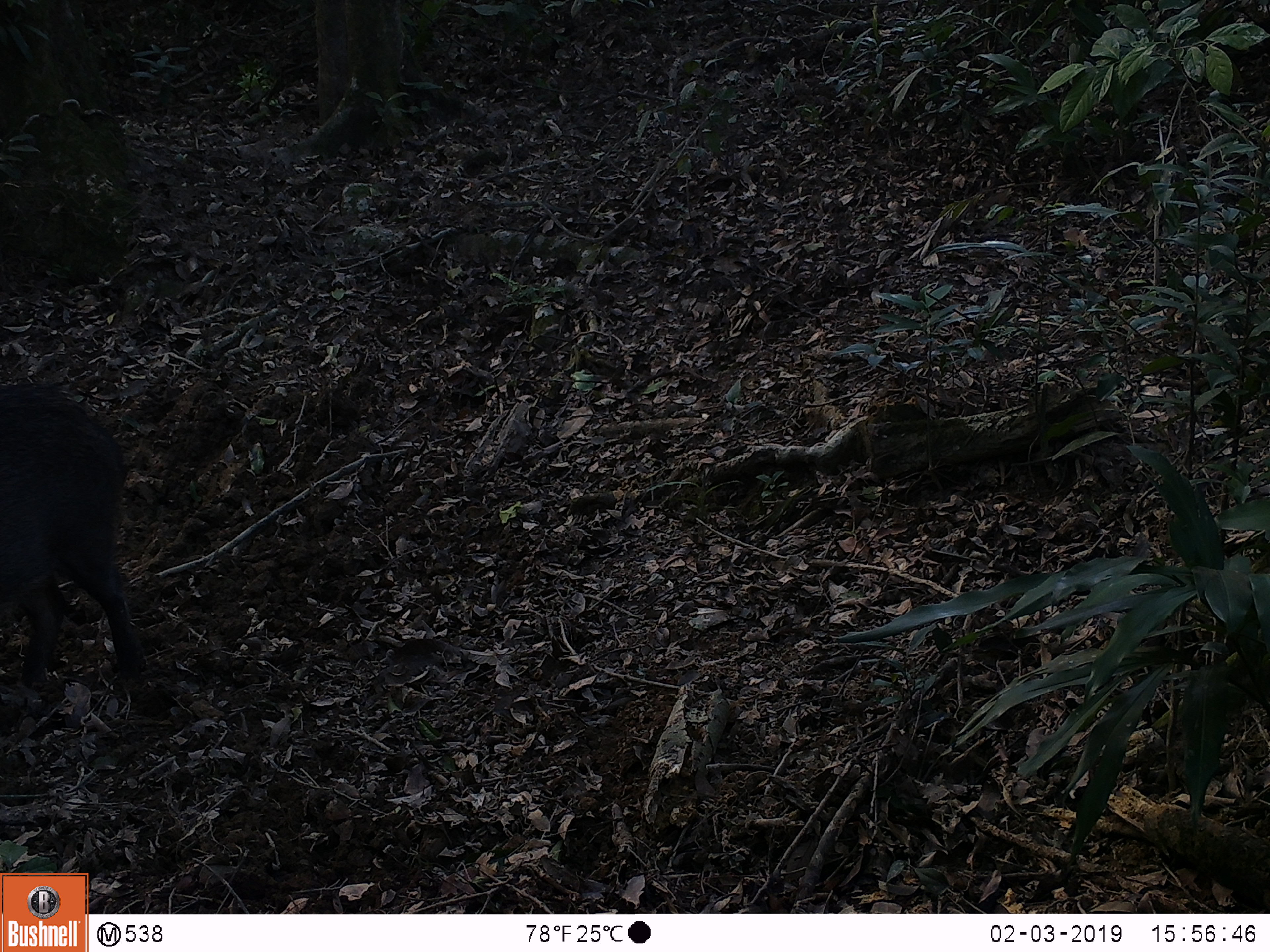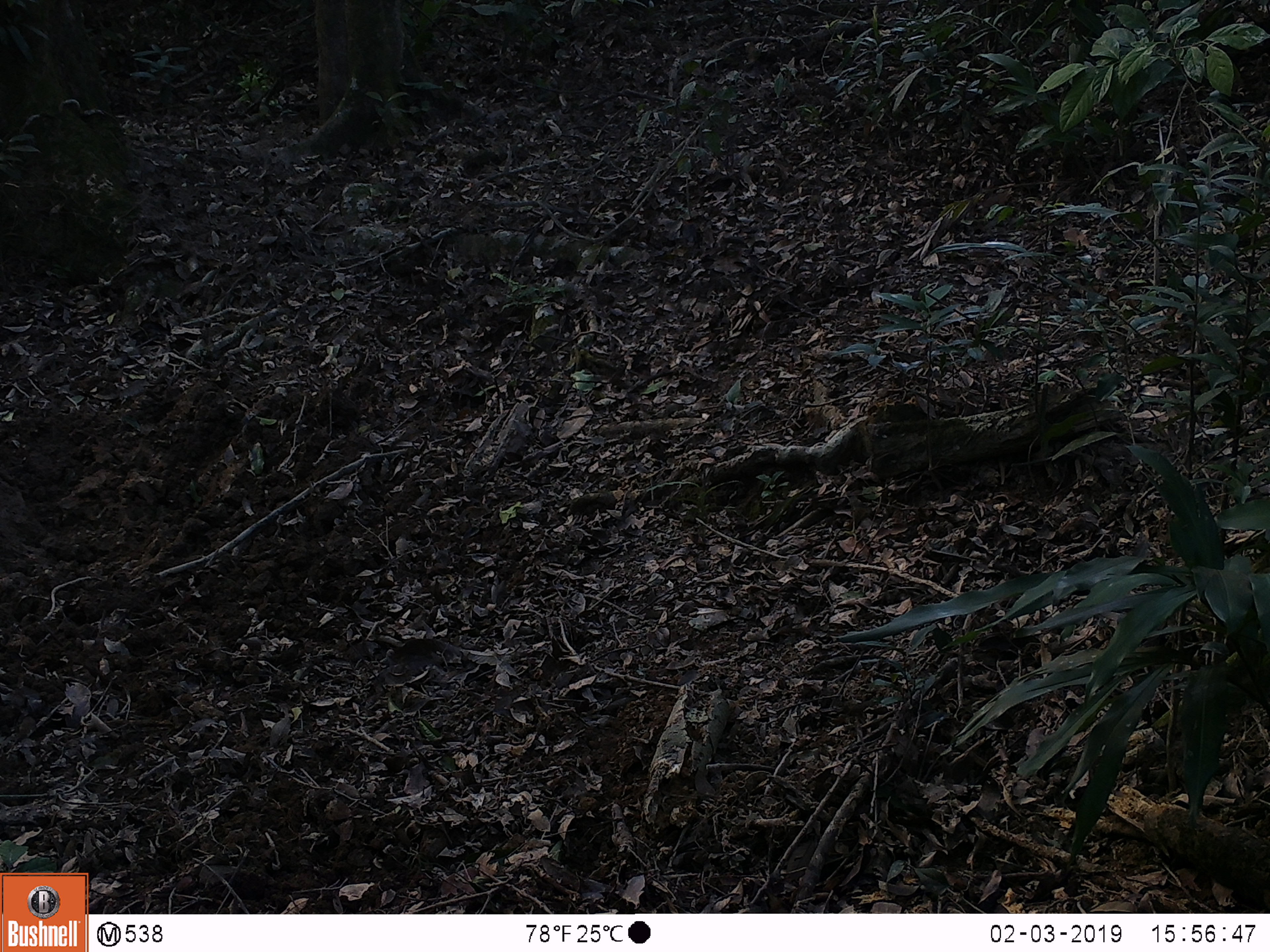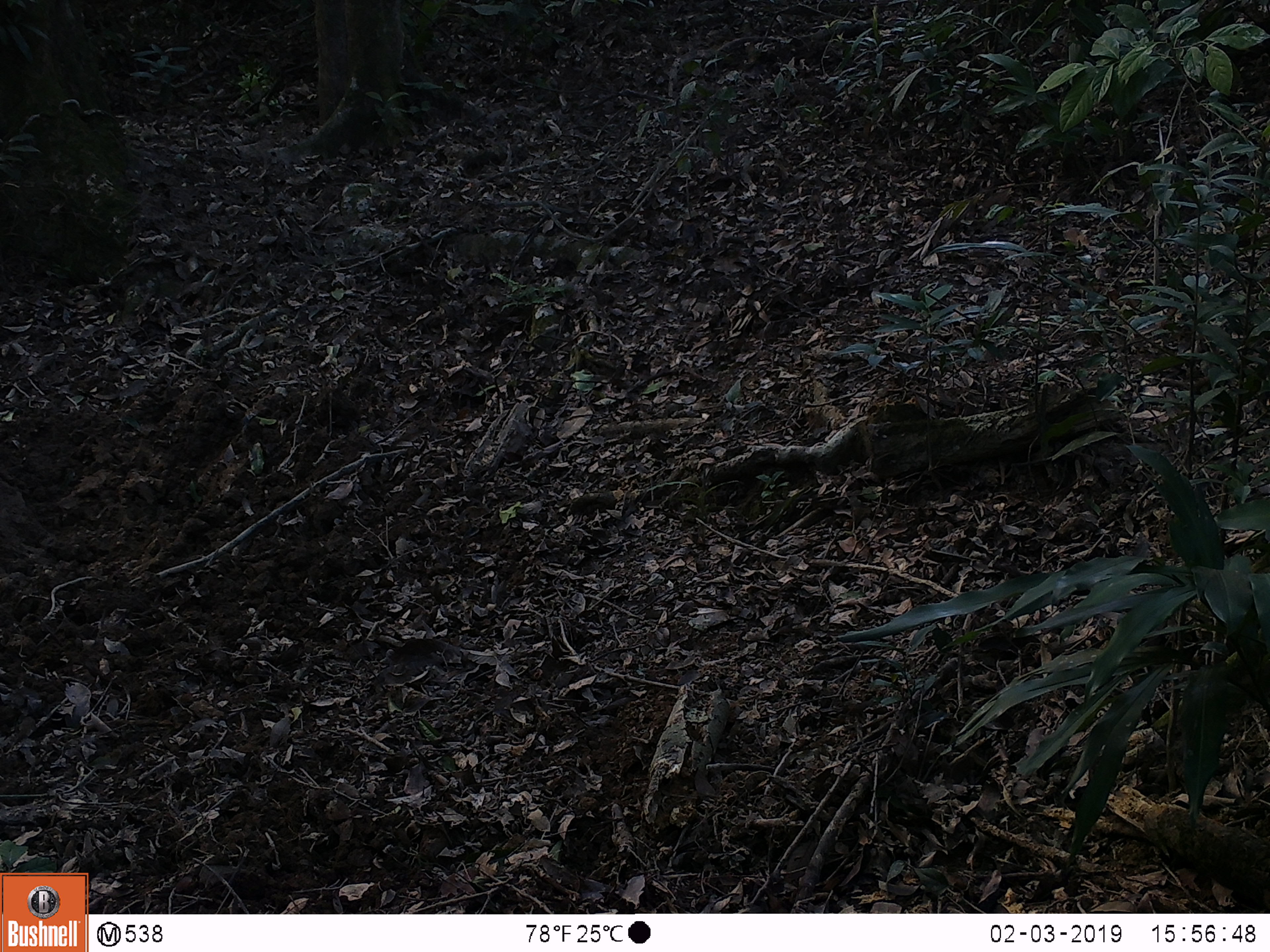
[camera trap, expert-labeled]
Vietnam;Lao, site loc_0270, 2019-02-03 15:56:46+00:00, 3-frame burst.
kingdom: Animalia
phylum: Chordata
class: Mammalia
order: Artiodactyla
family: Suidae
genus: Sus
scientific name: Sus scrofa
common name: eurasian wild pig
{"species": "eurasian wild pig (Sus scrofa)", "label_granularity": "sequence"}